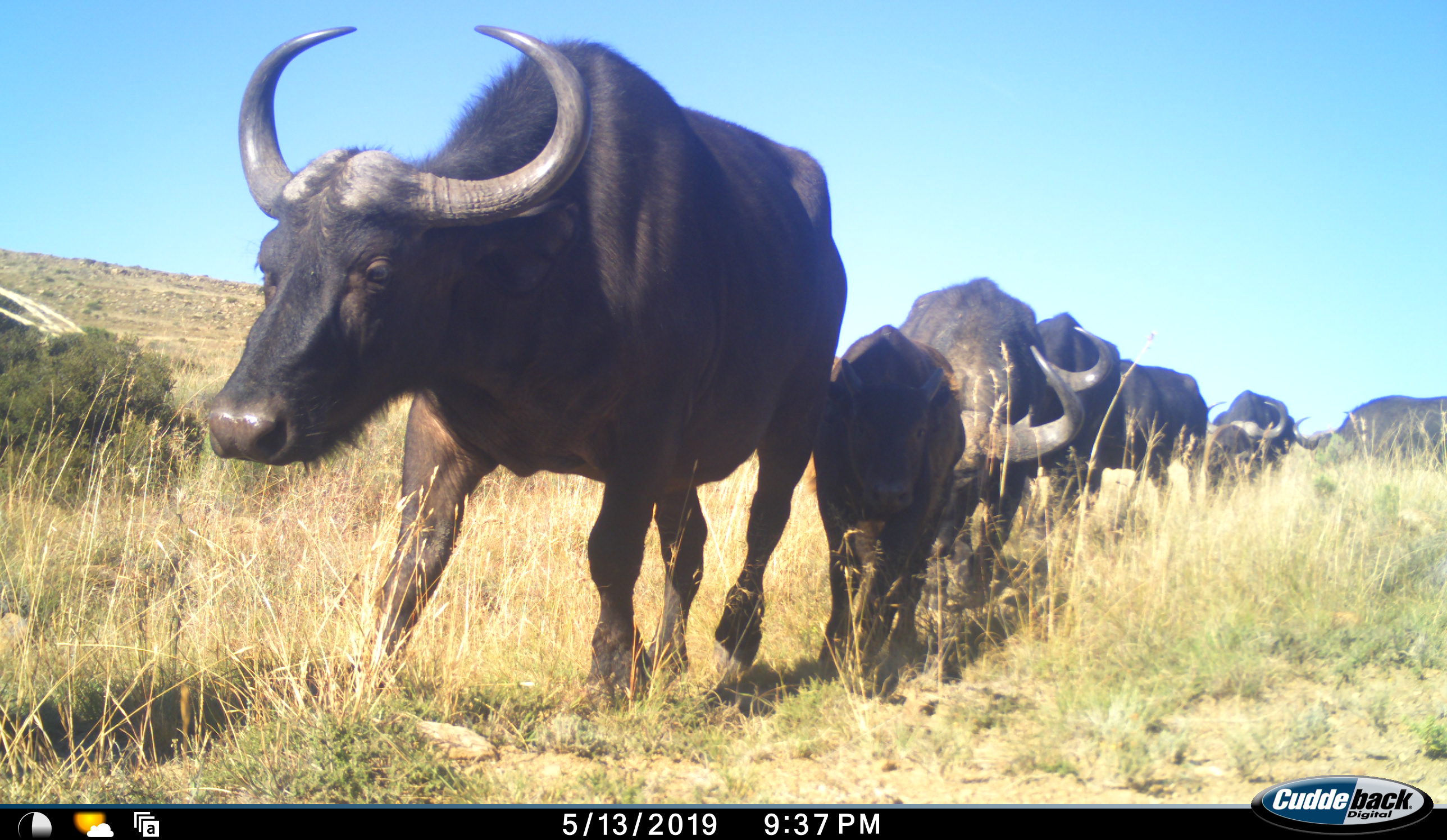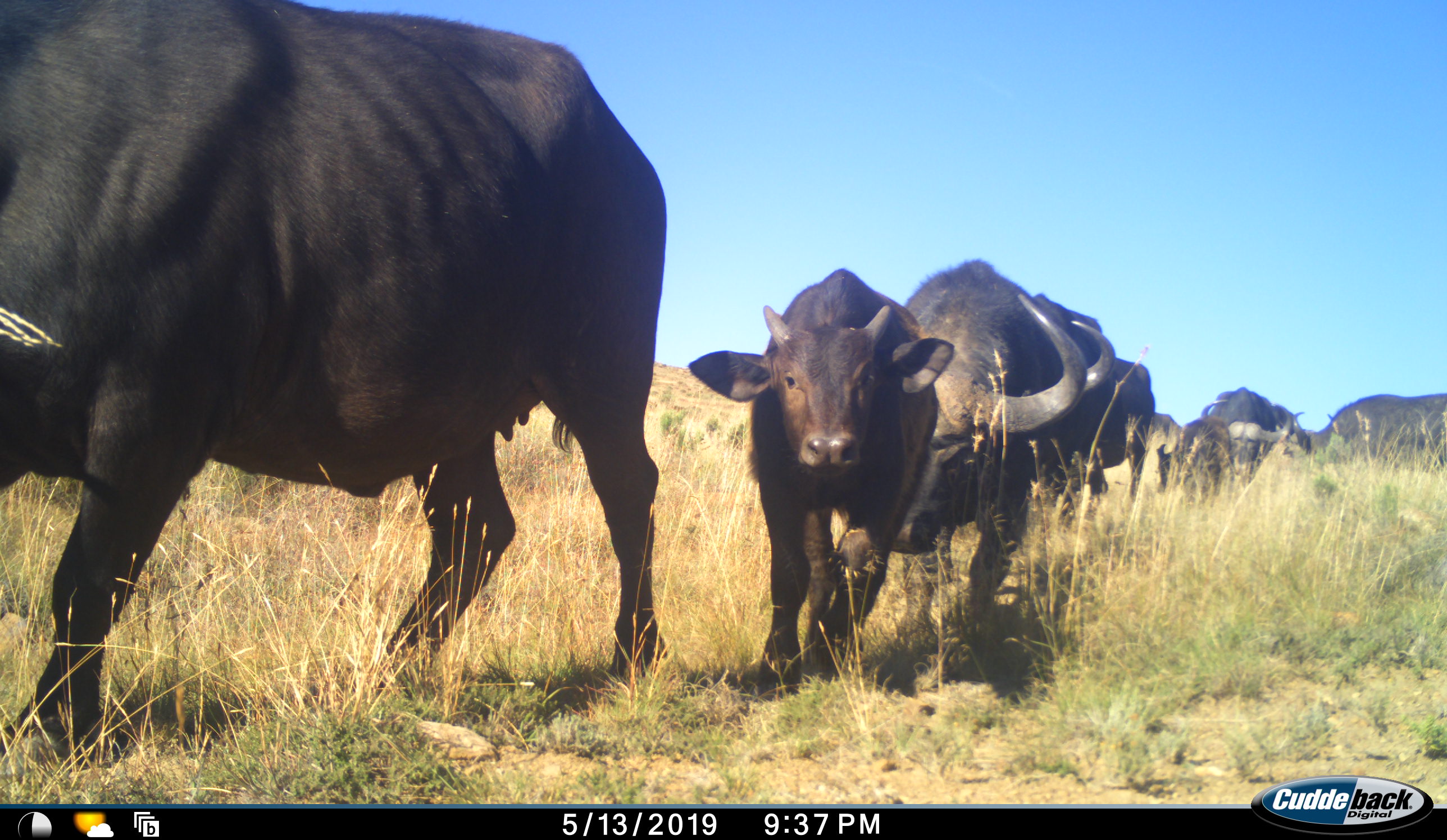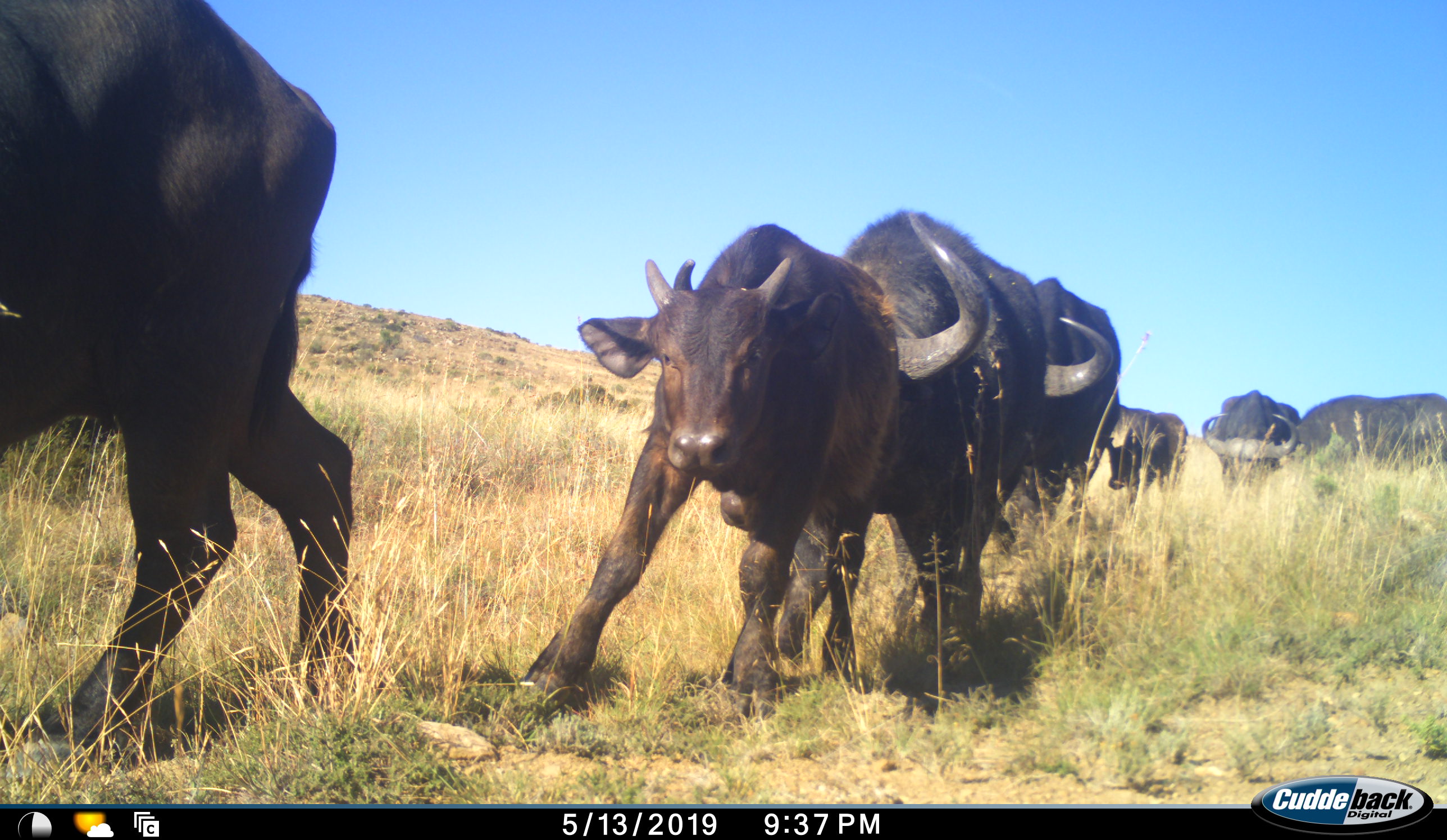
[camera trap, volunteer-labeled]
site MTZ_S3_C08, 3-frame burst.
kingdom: Animalia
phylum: Chordata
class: Mammalia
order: Artiodactyla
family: Bovidae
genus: Syncerus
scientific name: Syncerus caffer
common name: african buffalo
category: buffalo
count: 7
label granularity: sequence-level